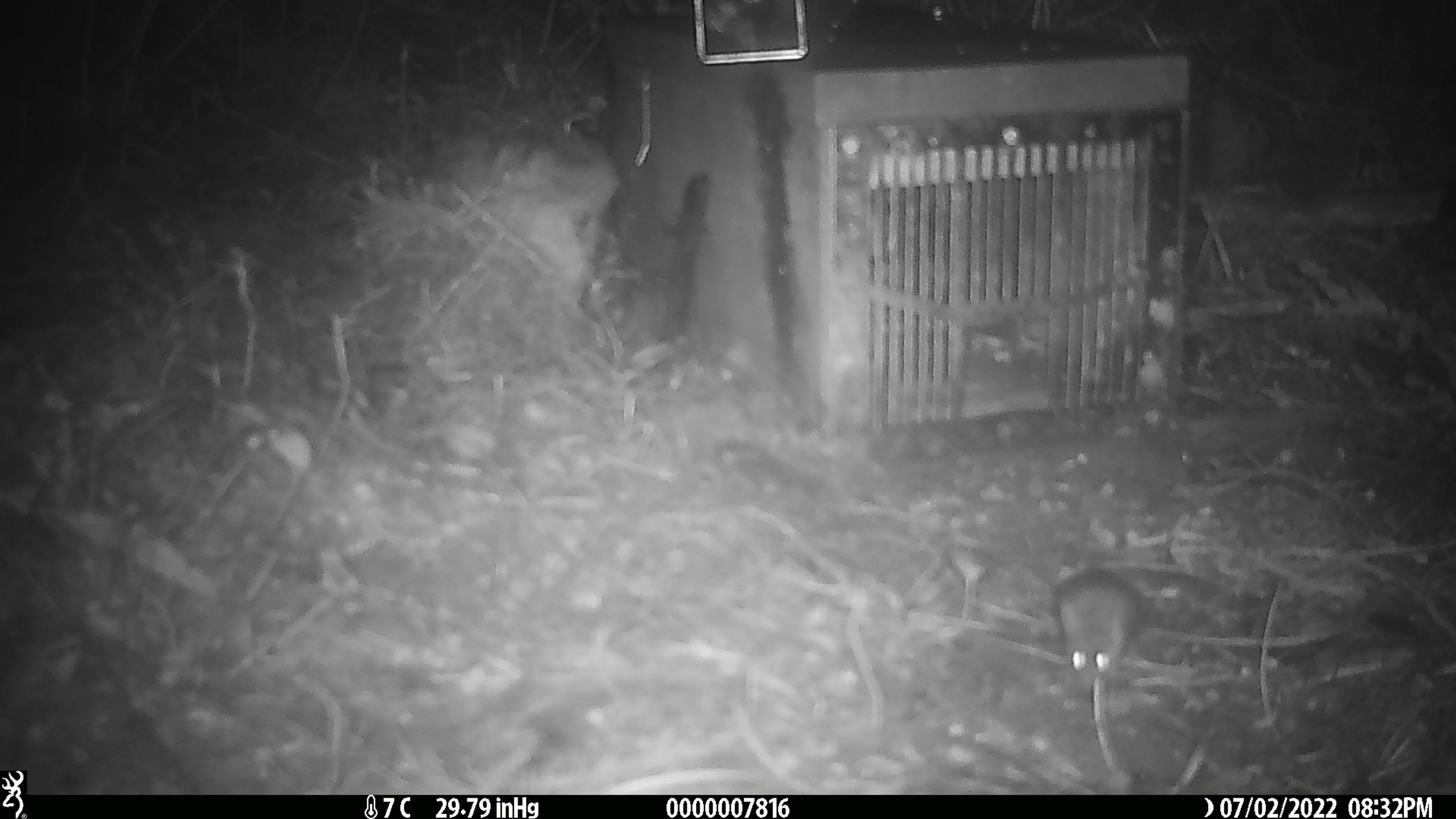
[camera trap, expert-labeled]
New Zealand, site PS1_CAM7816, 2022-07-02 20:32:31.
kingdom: Animalia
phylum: Chordata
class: Mammalia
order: Rodentia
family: Muridae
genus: Mus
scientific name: Mus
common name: mouse